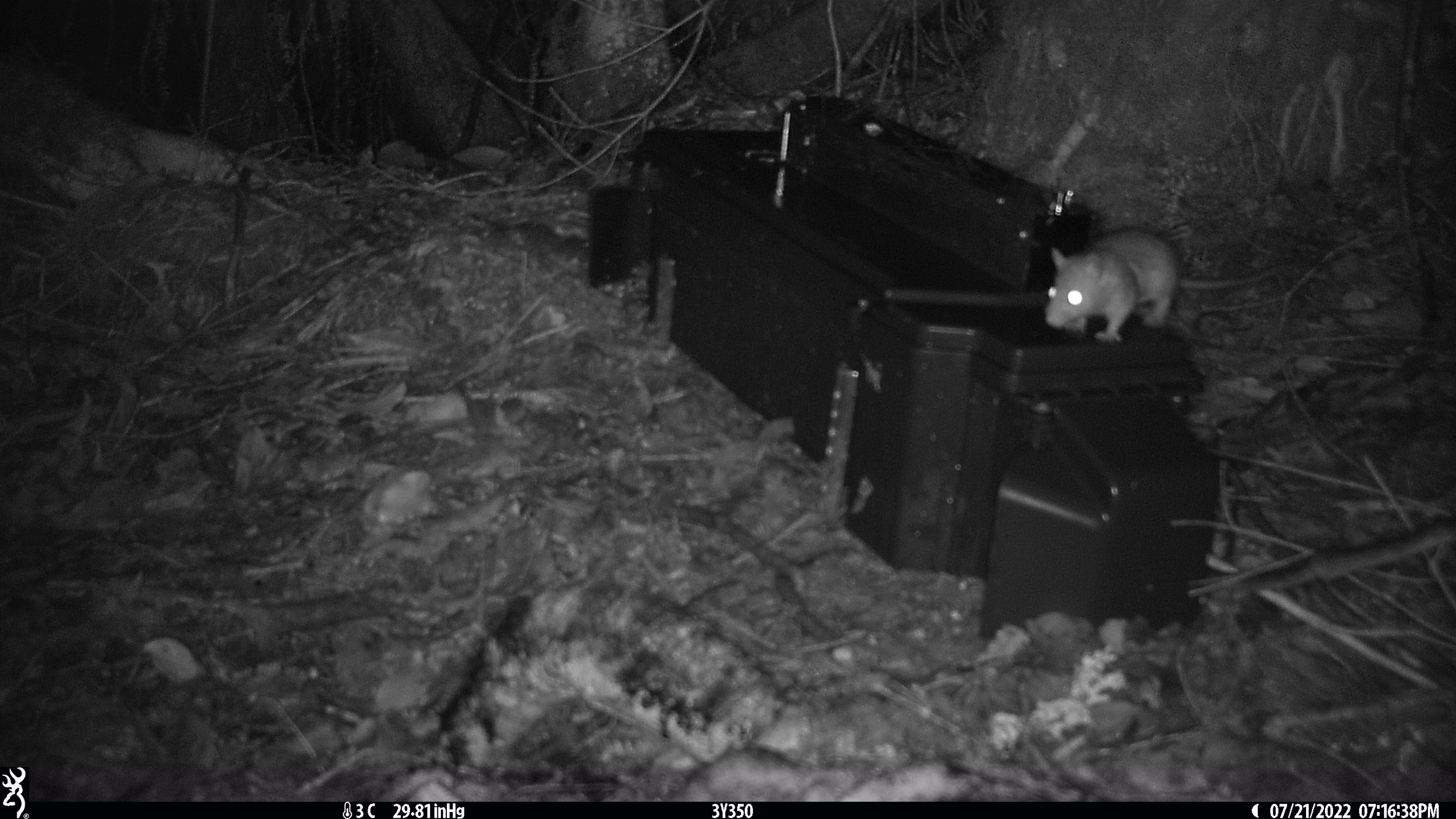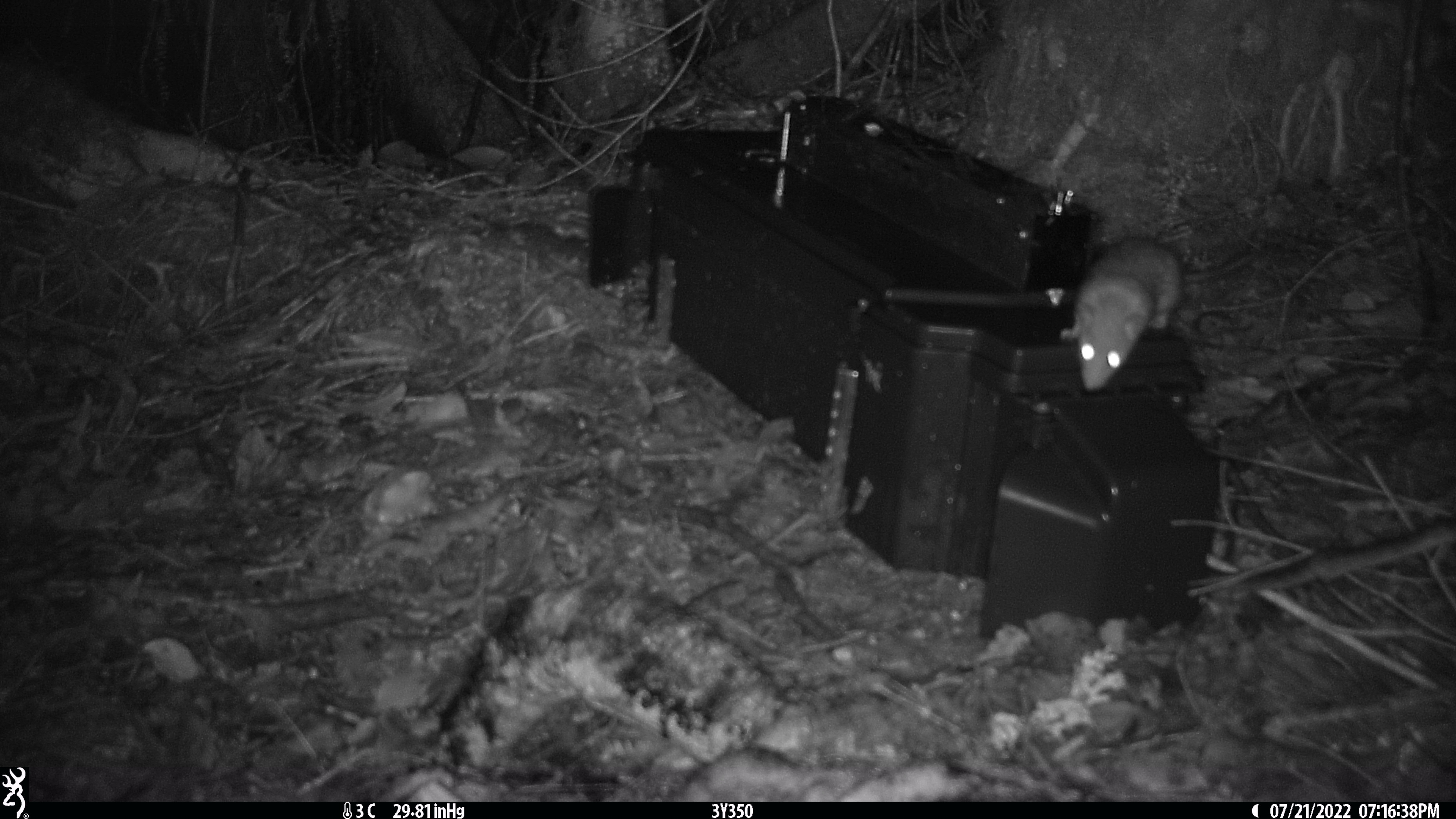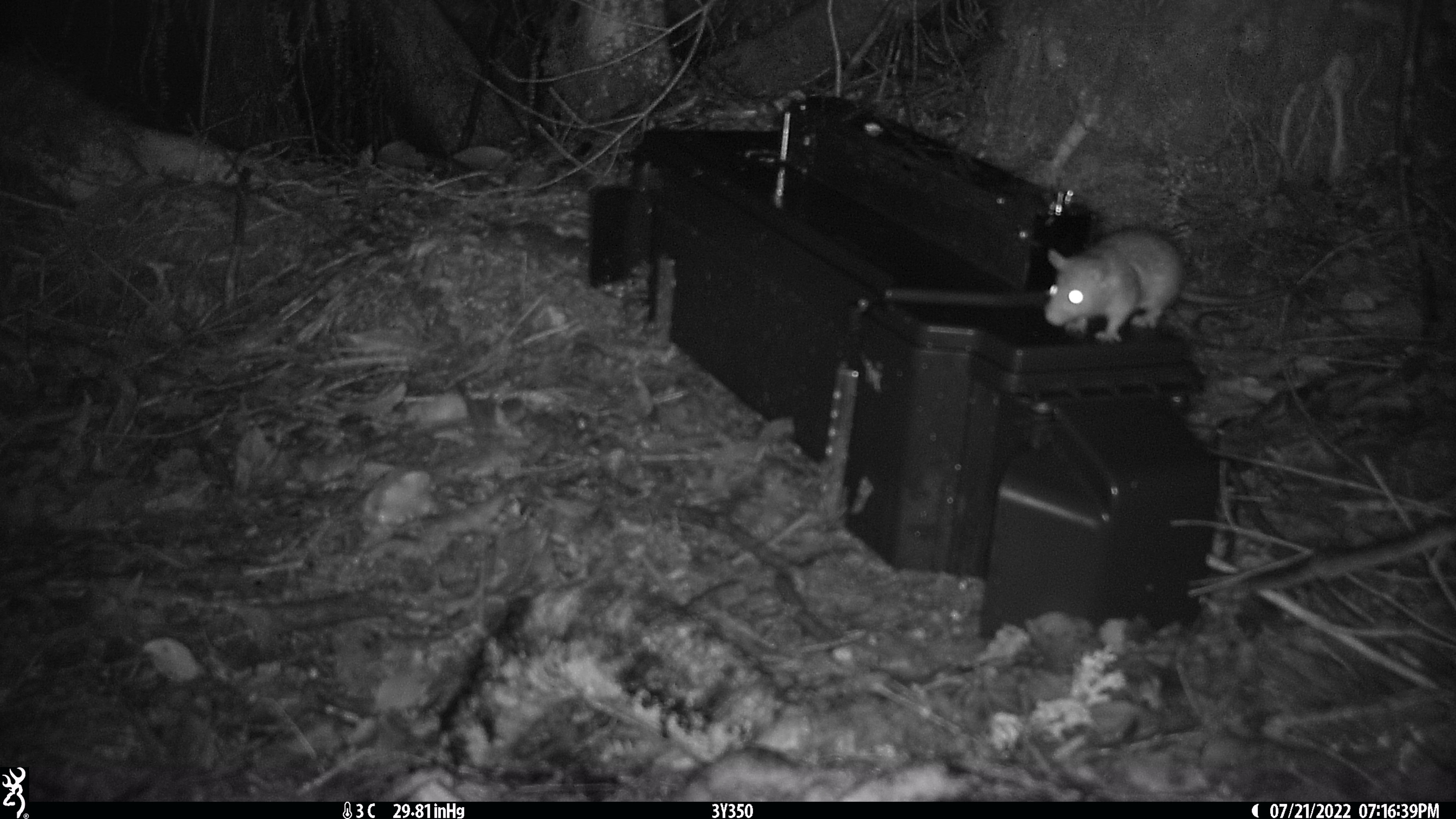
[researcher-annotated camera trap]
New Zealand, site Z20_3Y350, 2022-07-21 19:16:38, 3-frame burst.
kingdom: Animalia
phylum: Chordata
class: Mammalia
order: Rodentia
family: Muridae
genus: Rattus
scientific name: Rattus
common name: rat